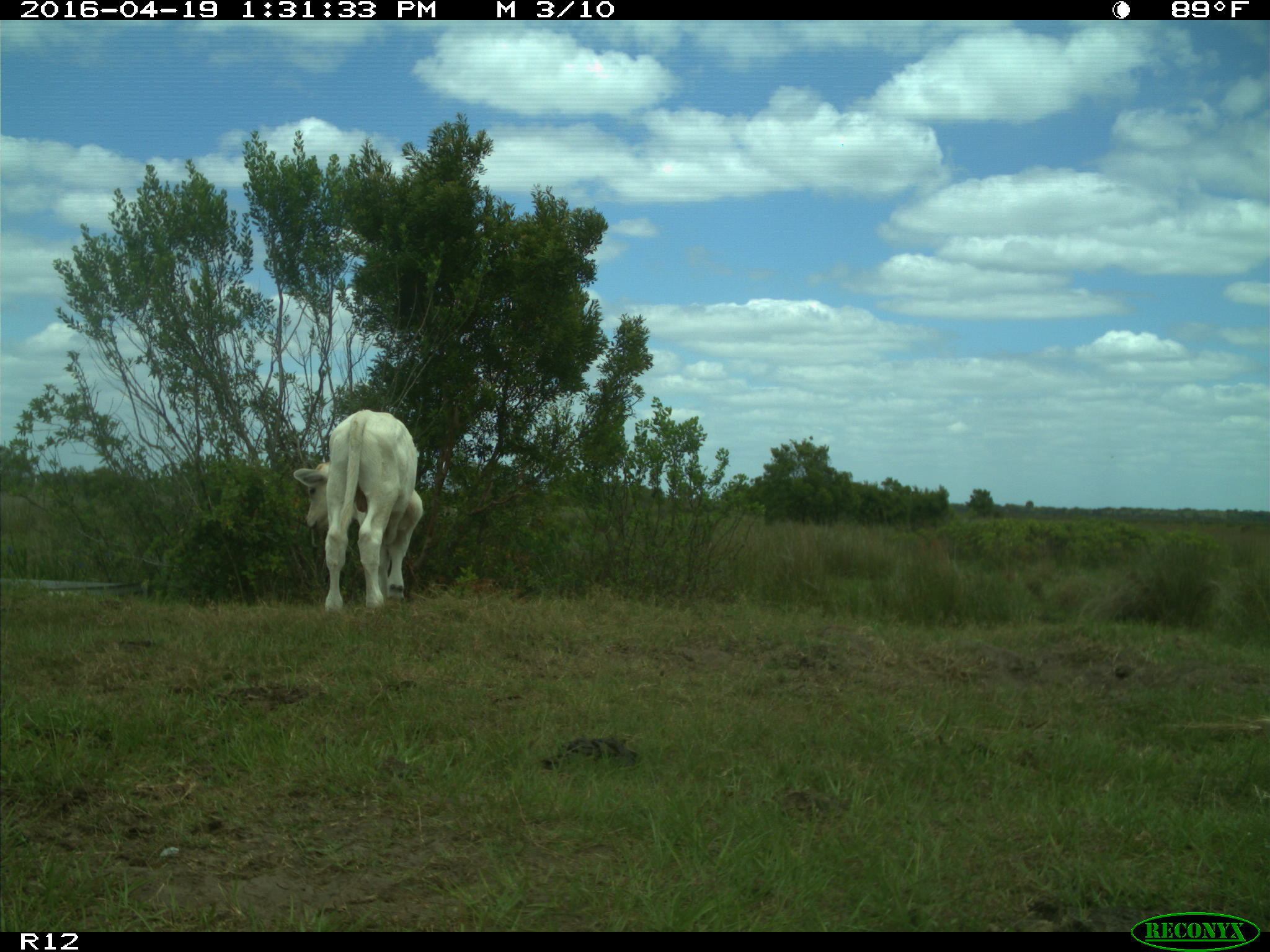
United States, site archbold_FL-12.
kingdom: Animalia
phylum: Chordata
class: Mammalia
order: Artiodactyla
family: Bovidae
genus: Bos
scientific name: Bos taurus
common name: domestic cow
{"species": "Bos taurus (domestic cow)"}